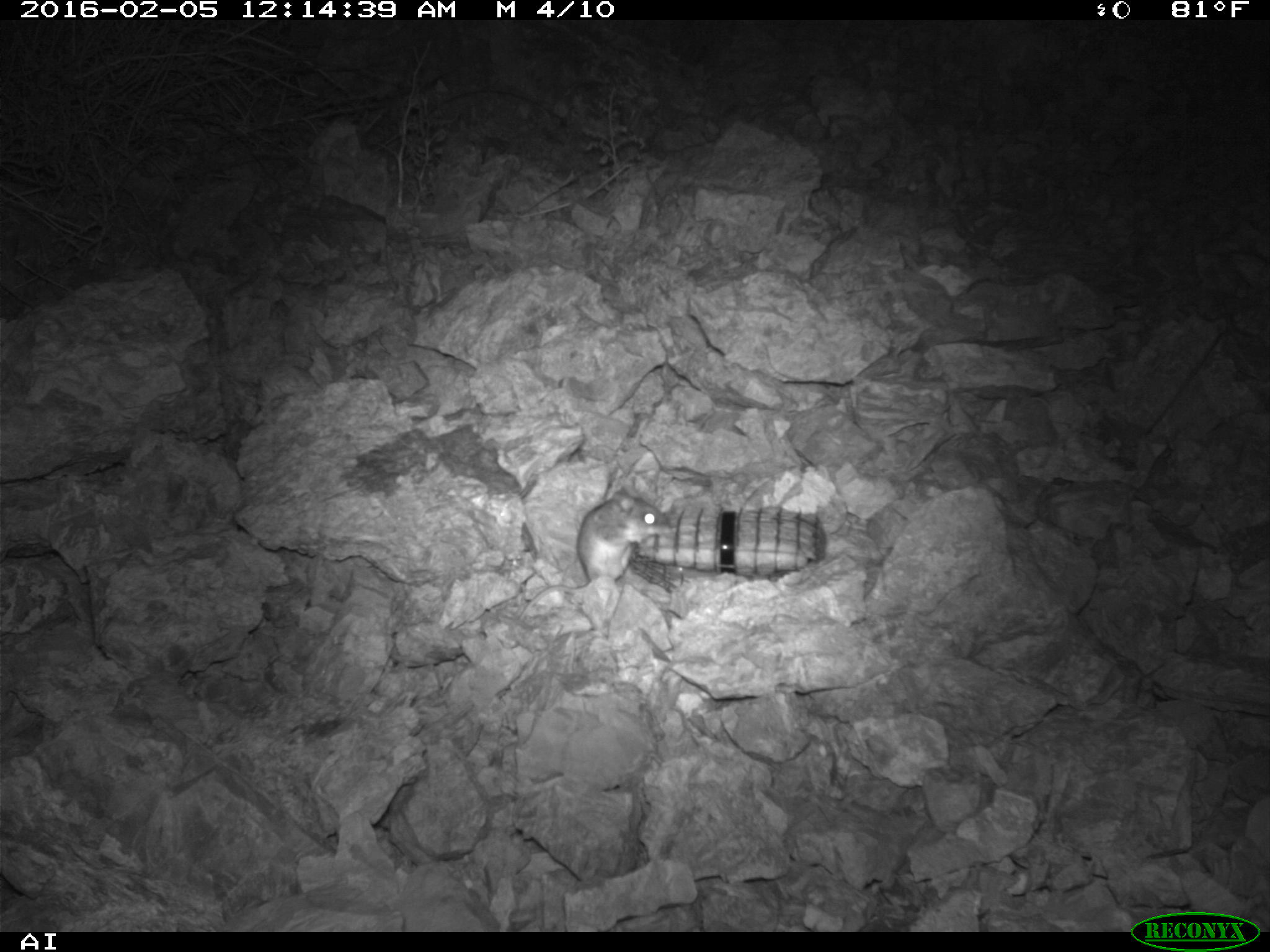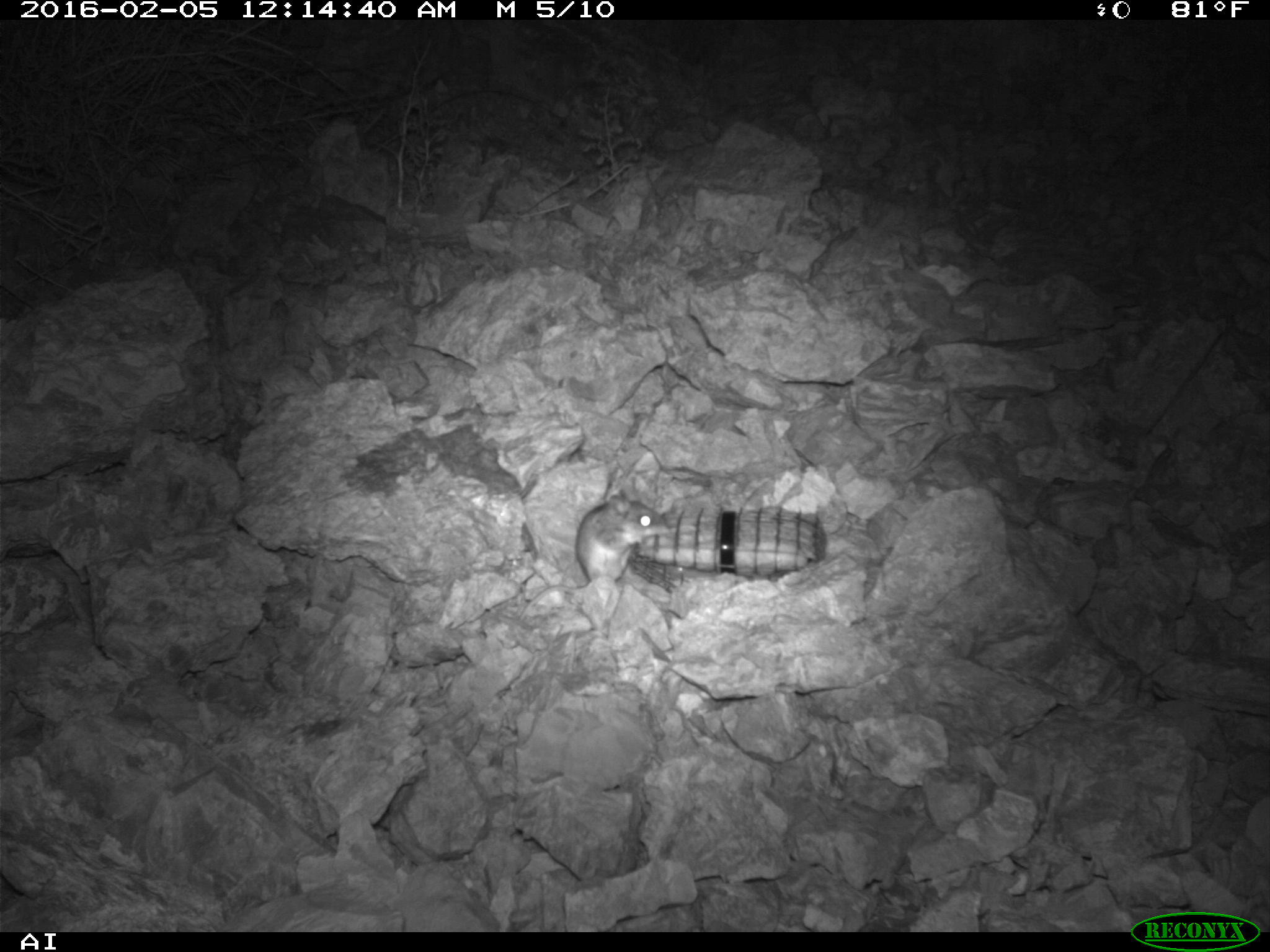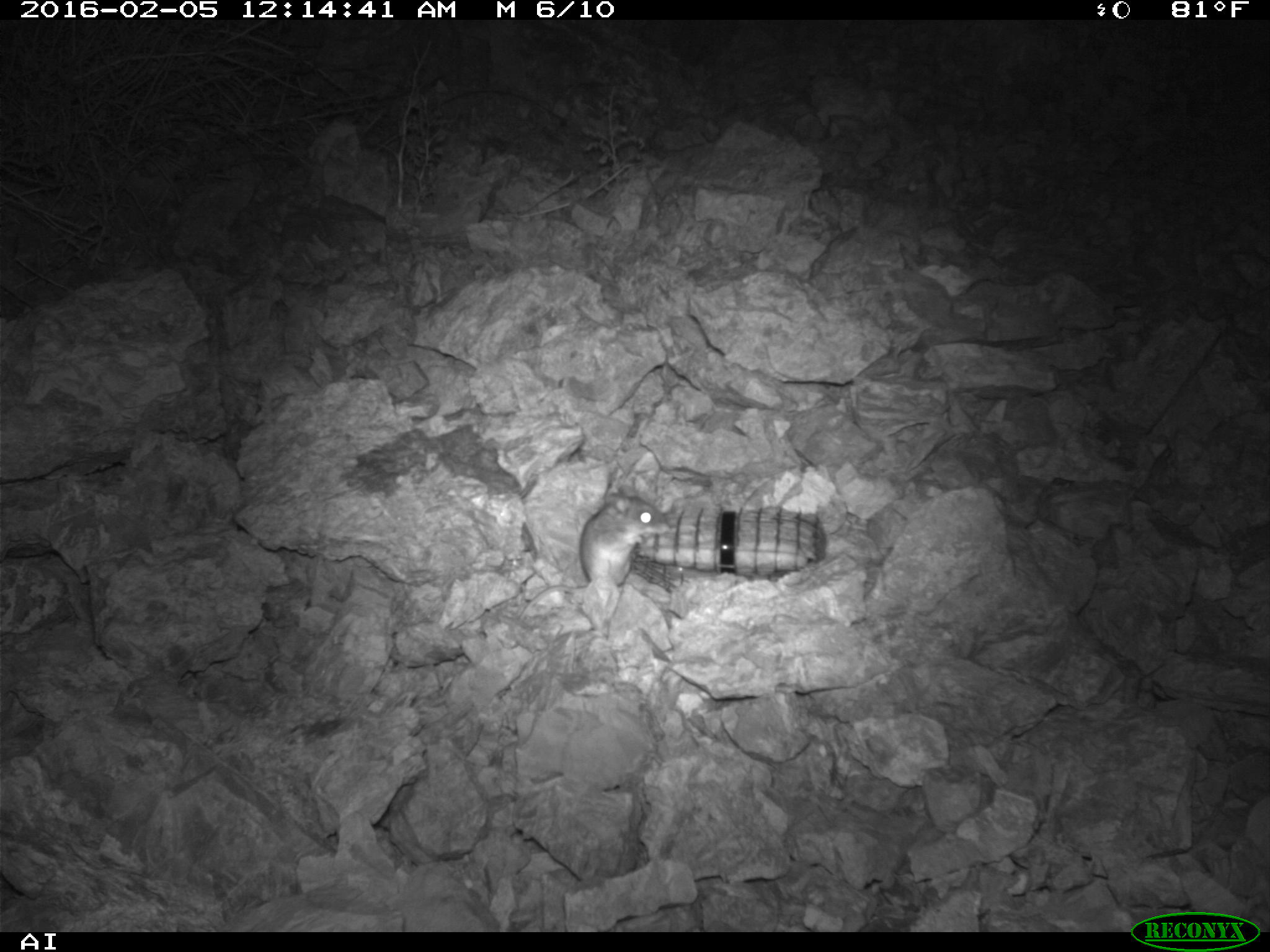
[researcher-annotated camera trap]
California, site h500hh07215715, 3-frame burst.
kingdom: Animalia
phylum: Chordata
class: Mammalia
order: Rodentia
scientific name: Rodentia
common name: rodent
Rodent (Rodentia).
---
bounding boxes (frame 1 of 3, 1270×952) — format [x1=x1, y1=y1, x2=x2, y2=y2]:
rodent: [x1=515, y1=487, x2=676, y2=620]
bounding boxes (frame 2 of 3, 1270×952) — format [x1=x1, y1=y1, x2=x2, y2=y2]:
rodent: [x1=573, y1=490, x2=668, y2=582]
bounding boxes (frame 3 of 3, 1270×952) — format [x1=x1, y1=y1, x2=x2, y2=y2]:
rodent: [x1=517, y1=484, x2=667, y2=620]